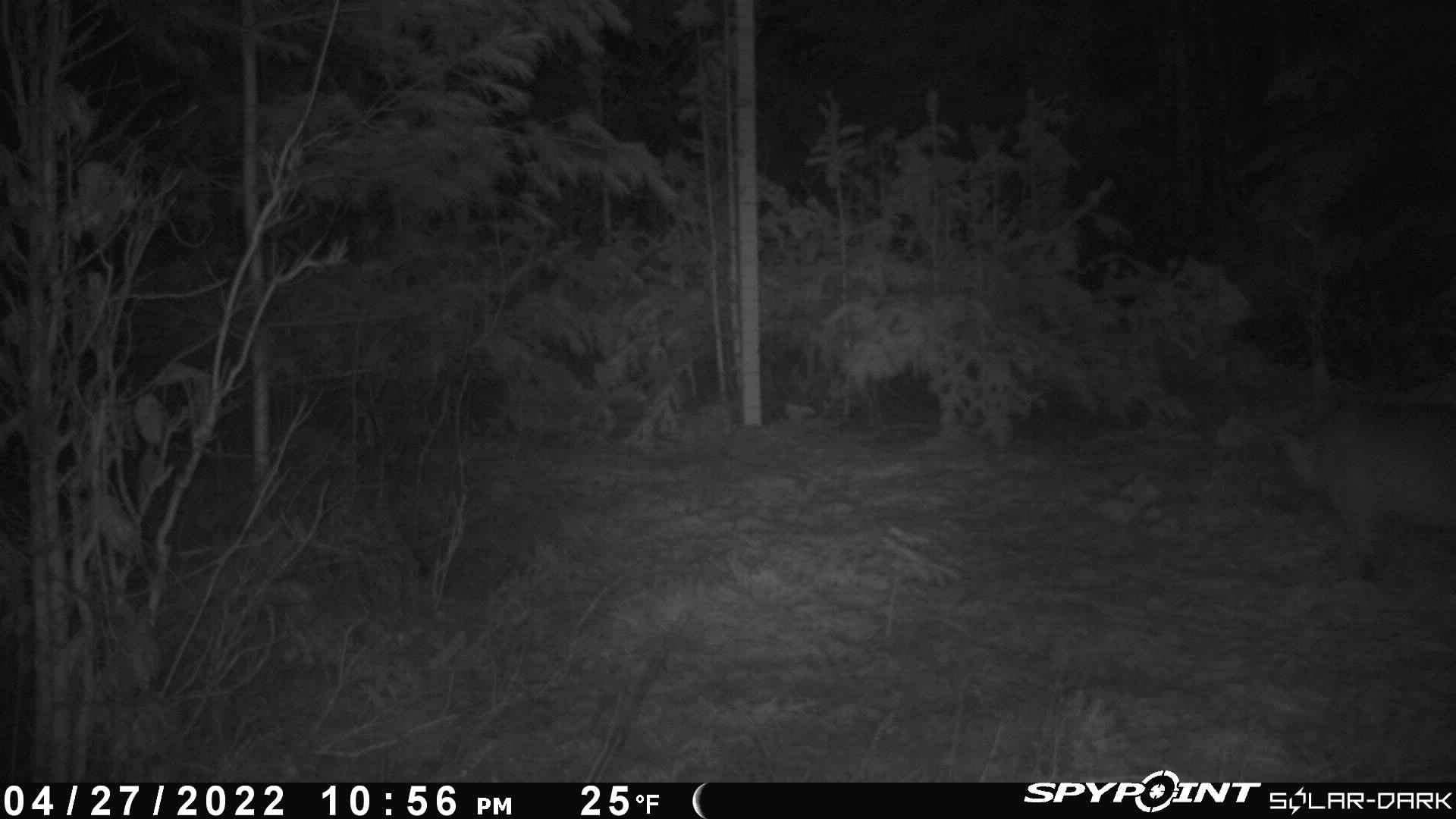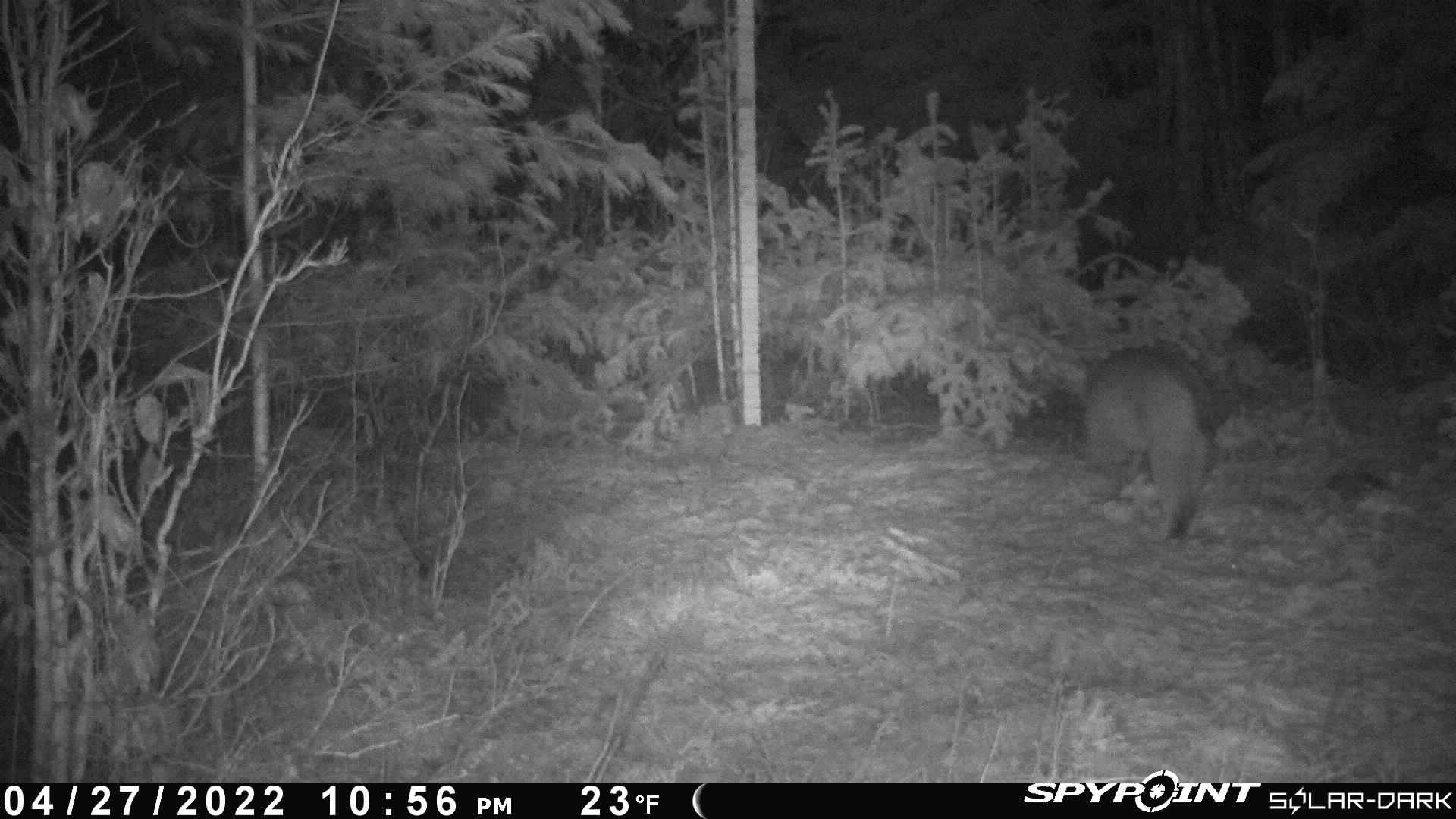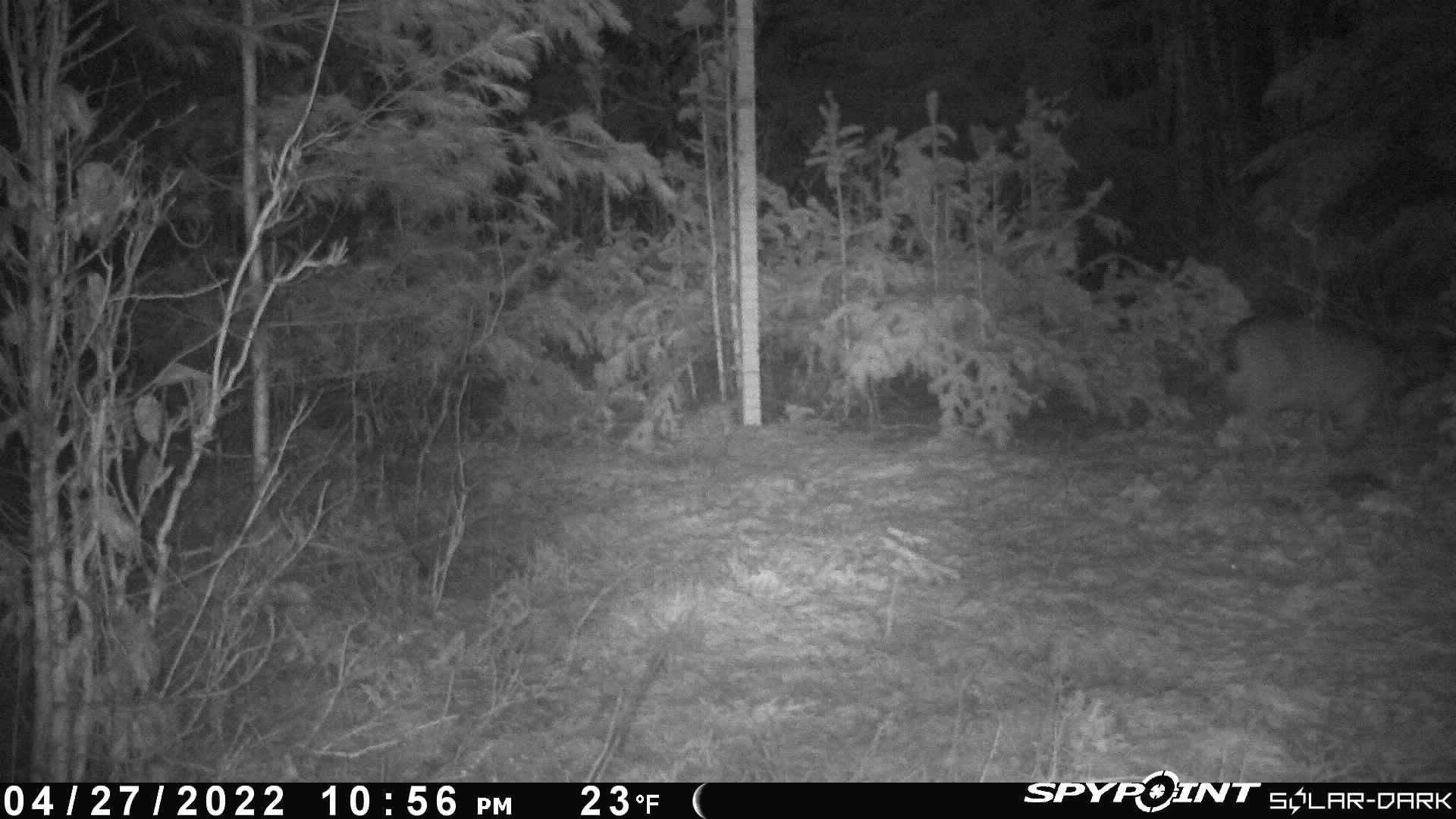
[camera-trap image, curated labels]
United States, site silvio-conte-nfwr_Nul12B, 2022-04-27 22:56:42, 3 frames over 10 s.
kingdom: Animalia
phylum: Chordata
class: Mammalia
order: Carnivora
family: Felidae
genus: Lynx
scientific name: Lynx rufus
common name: bobcat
Bobcat (Lynx rufus).